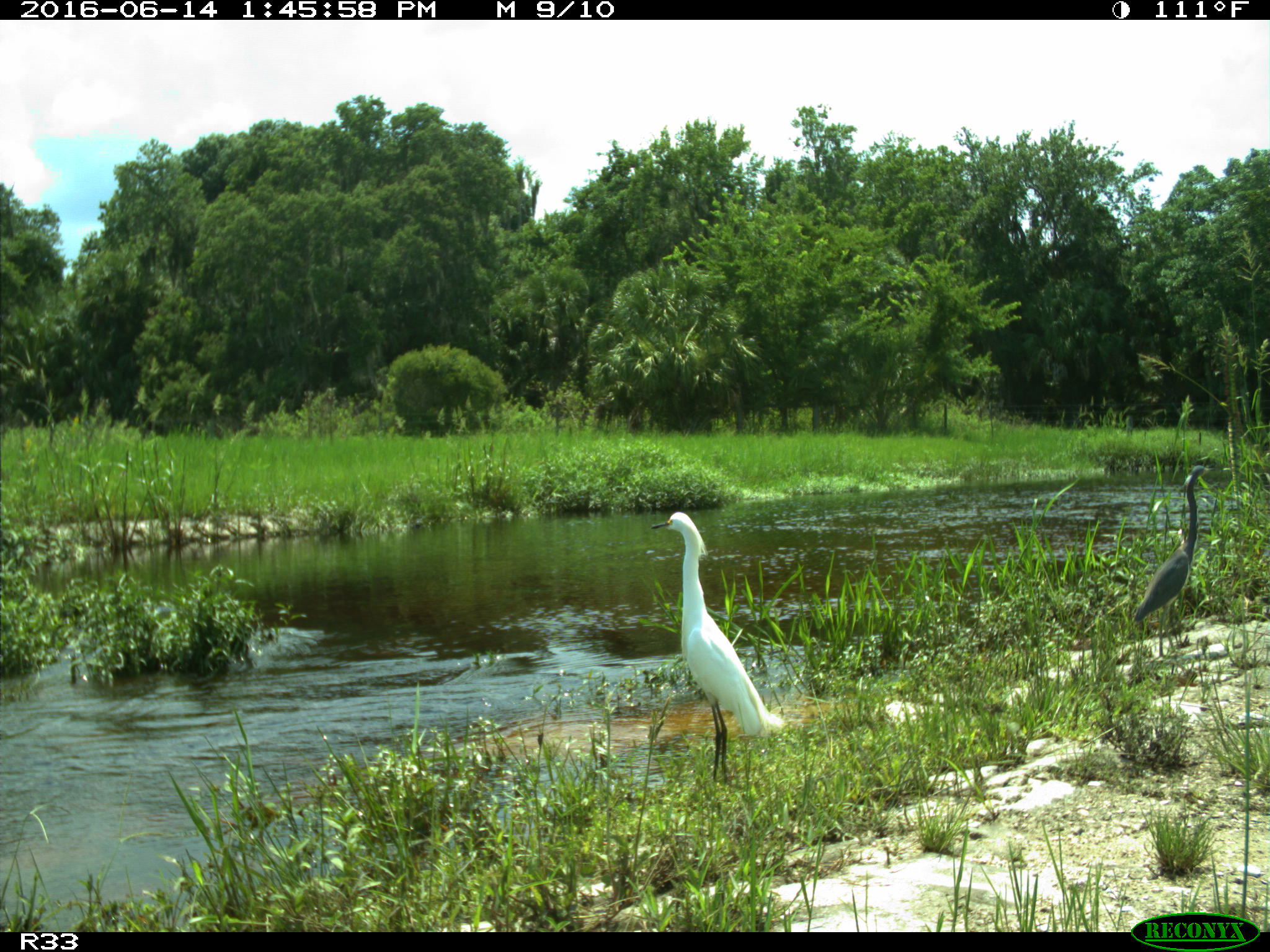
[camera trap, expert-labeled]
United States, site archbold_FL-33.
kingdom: Animalia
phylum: Chordata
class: Aves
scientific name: Aves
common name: birds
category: unidentified bird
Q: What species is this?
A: Unidentified bird (birds) (Aves).